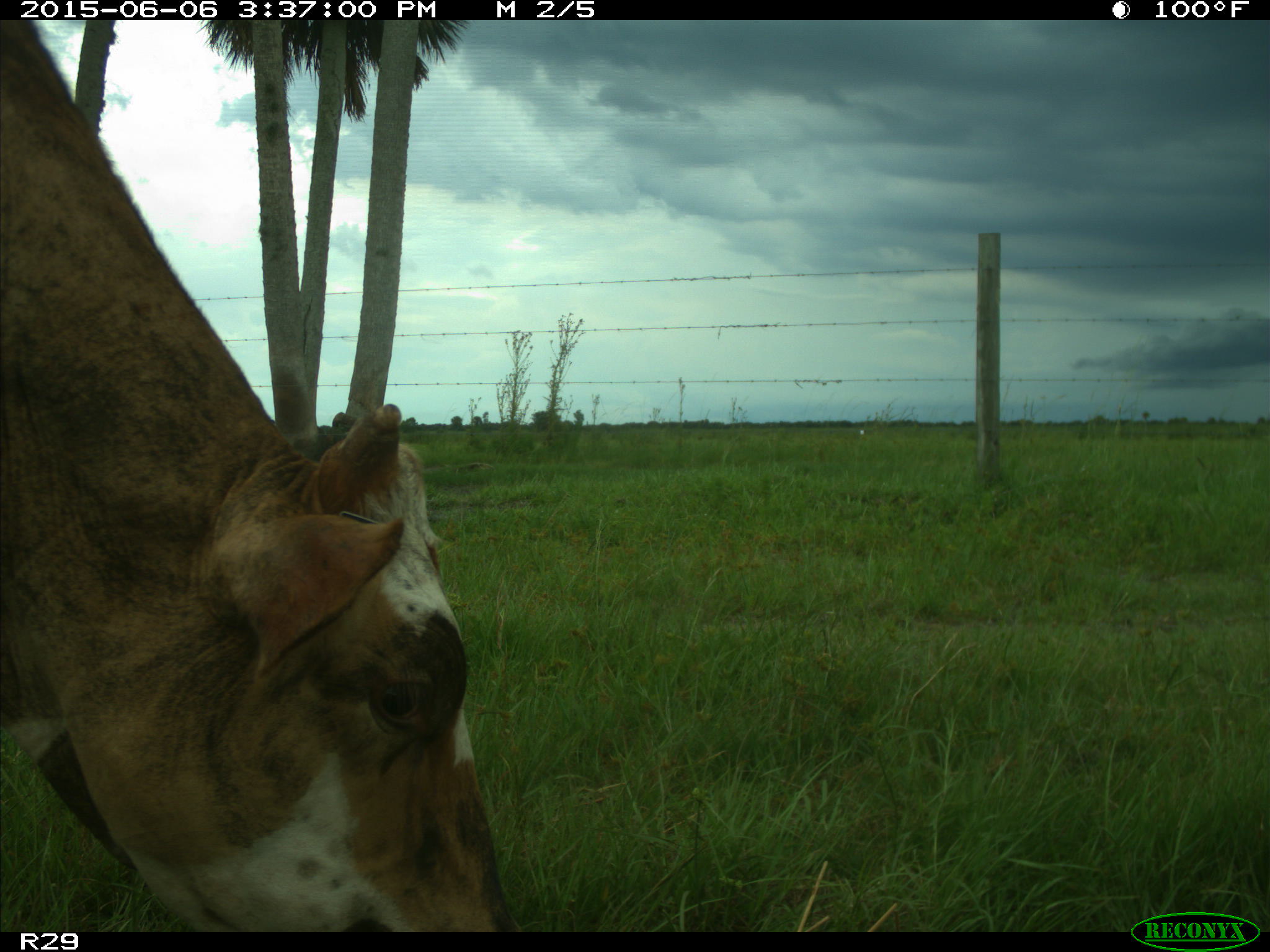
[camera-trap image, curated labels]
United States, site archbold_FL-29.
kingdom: Animalia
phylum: Chordata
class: Mammalia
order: Artiodactyla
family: Bovidae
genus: Bos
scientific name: Bos taurus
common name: domestic cow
Bos taurus (domestic cow).